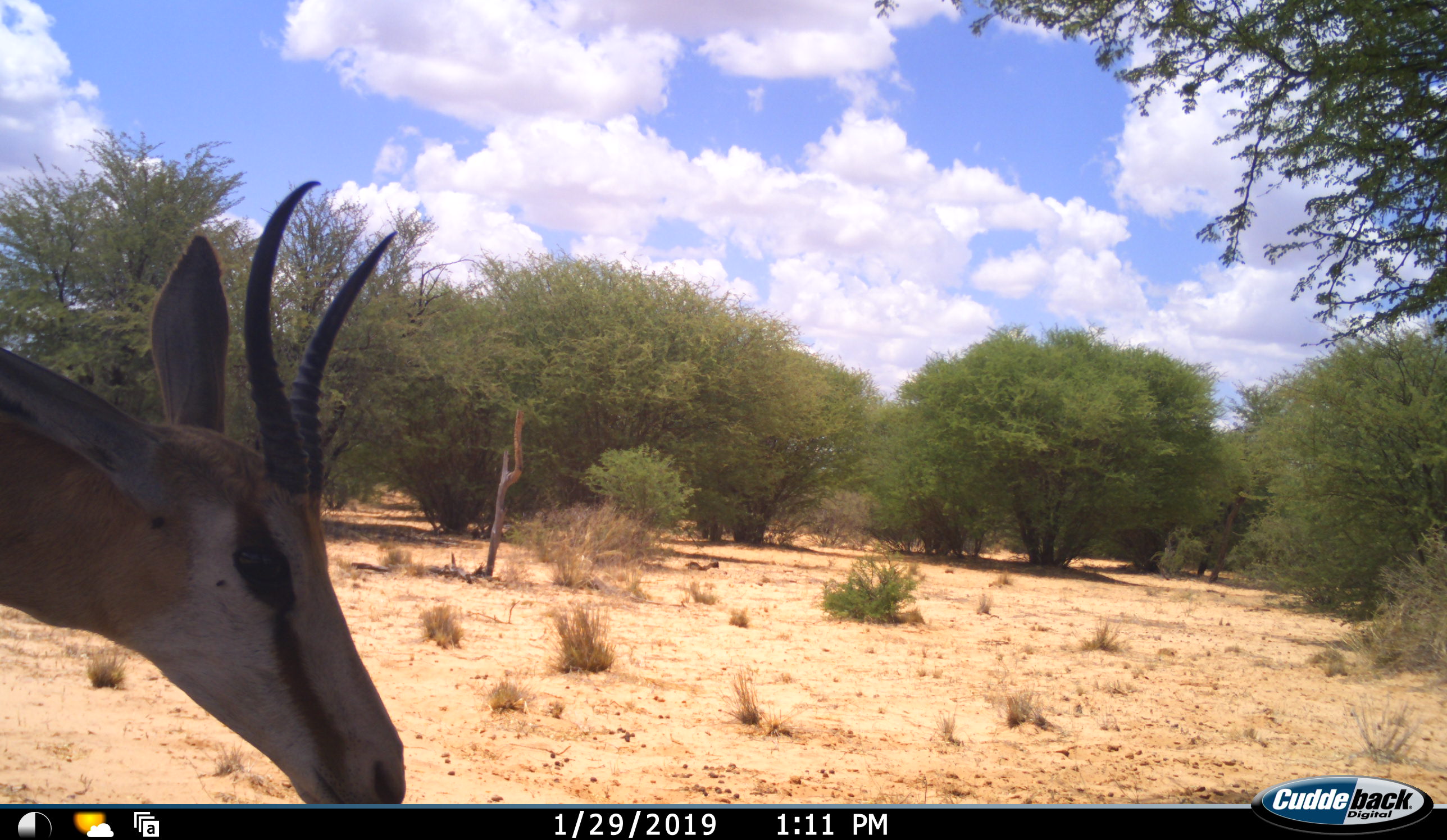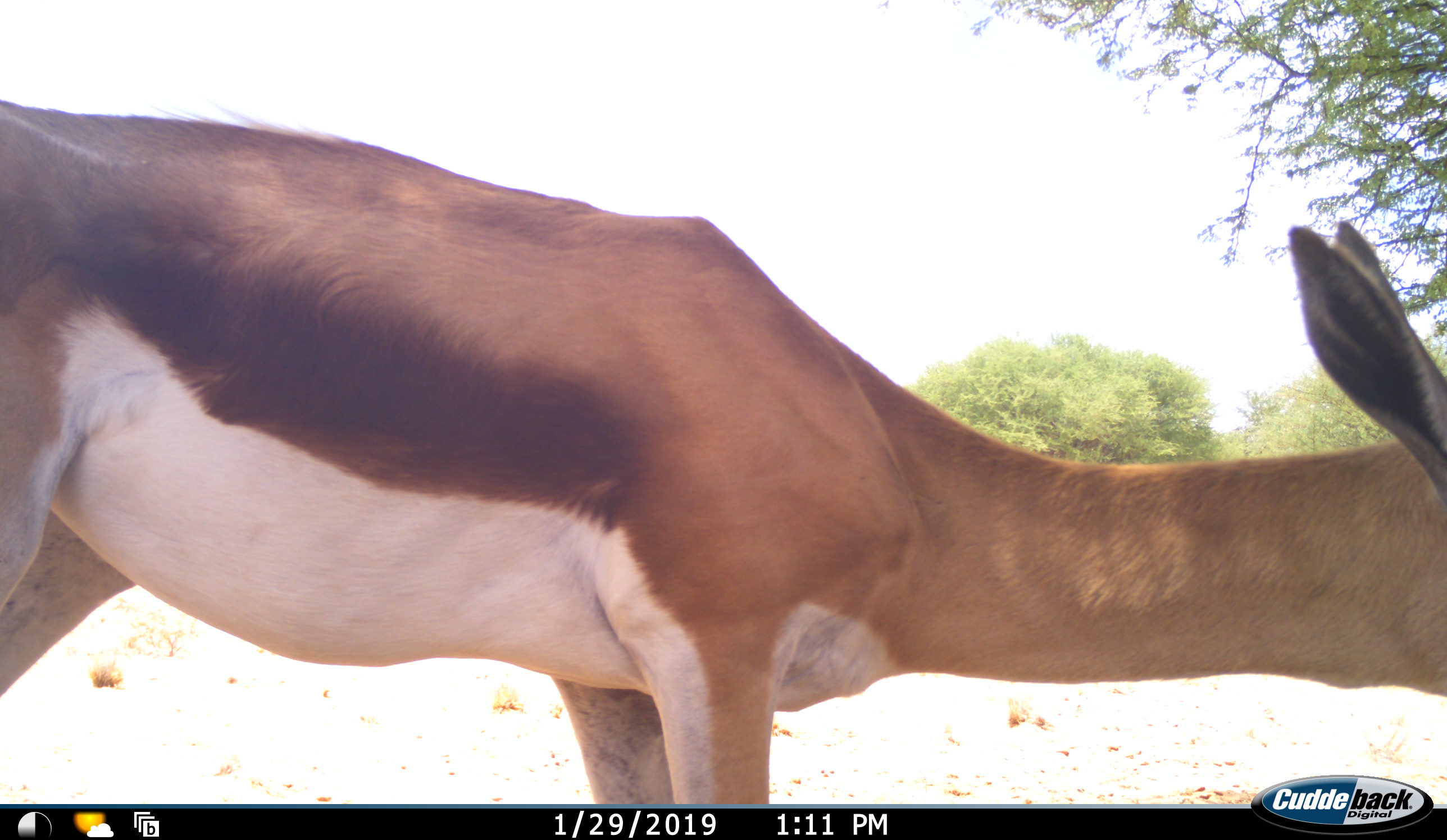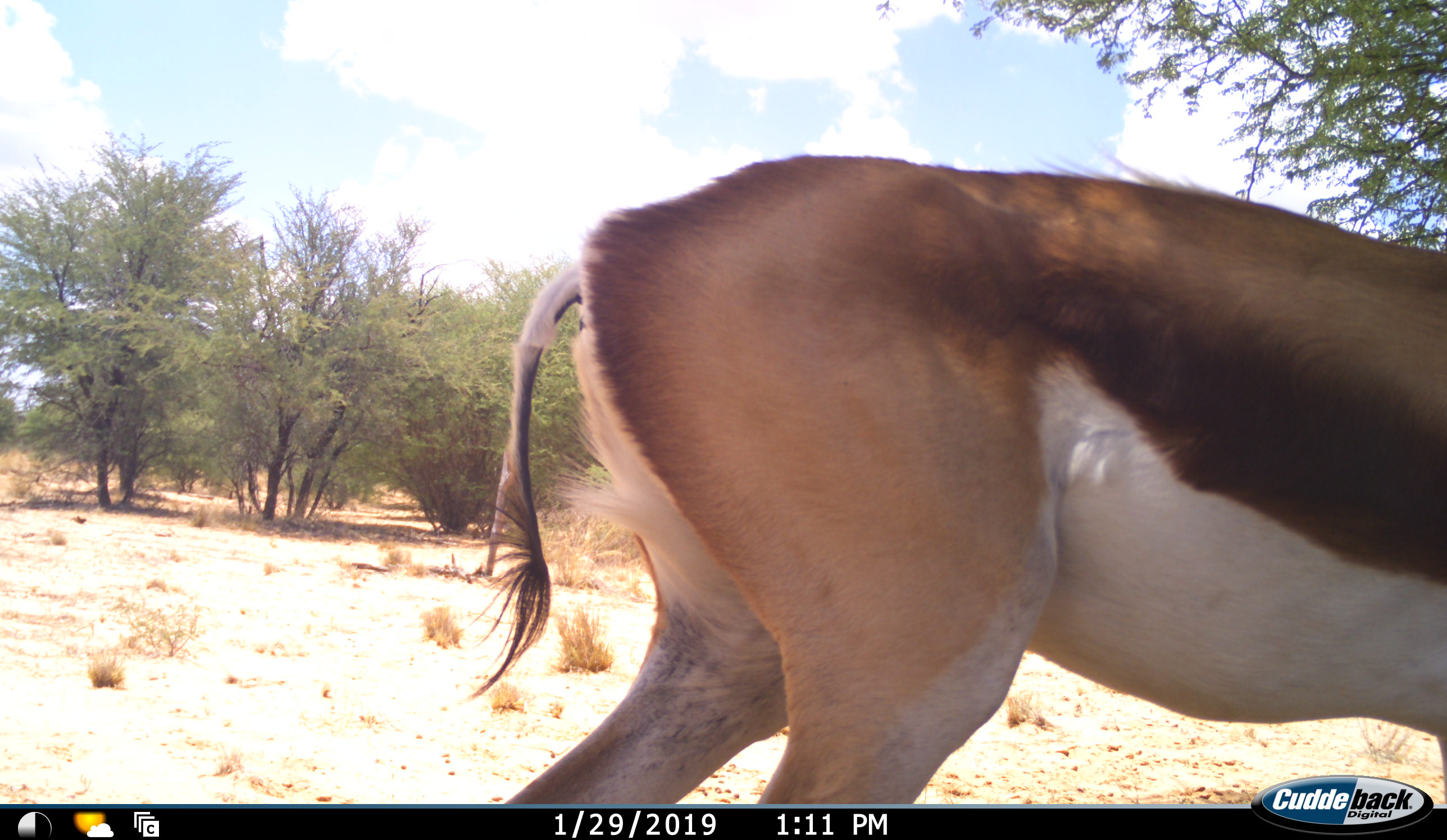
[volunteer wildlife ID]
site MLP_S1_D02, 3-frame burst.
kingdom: Animalia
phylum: Chordata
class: Mammalia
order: Artiodactyla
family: Bovidae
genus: Antidorcas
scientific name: Antidorcas marsupialis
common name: springbok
Springbok (Antidorcas marsupialis), count 1. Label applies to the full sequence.